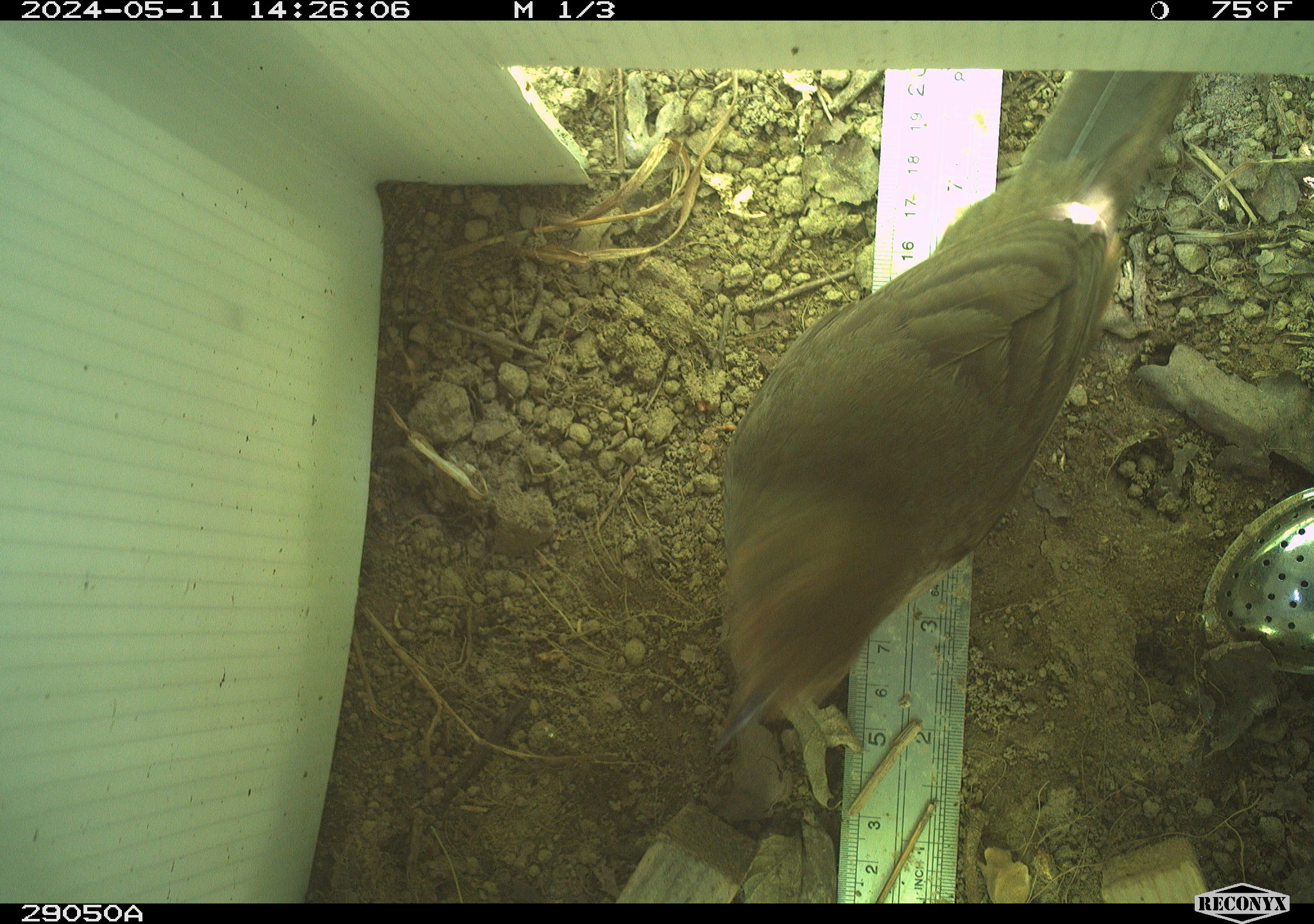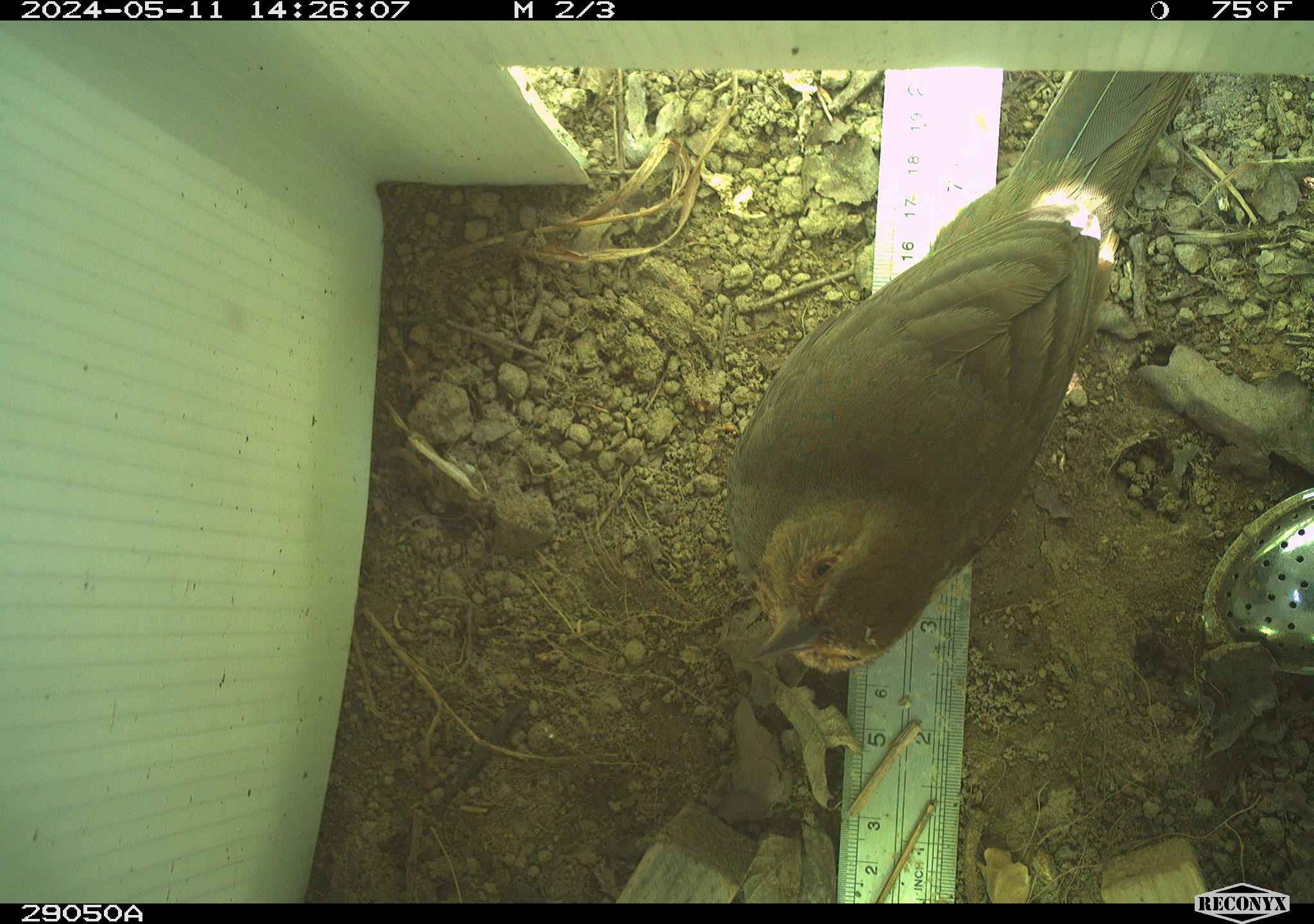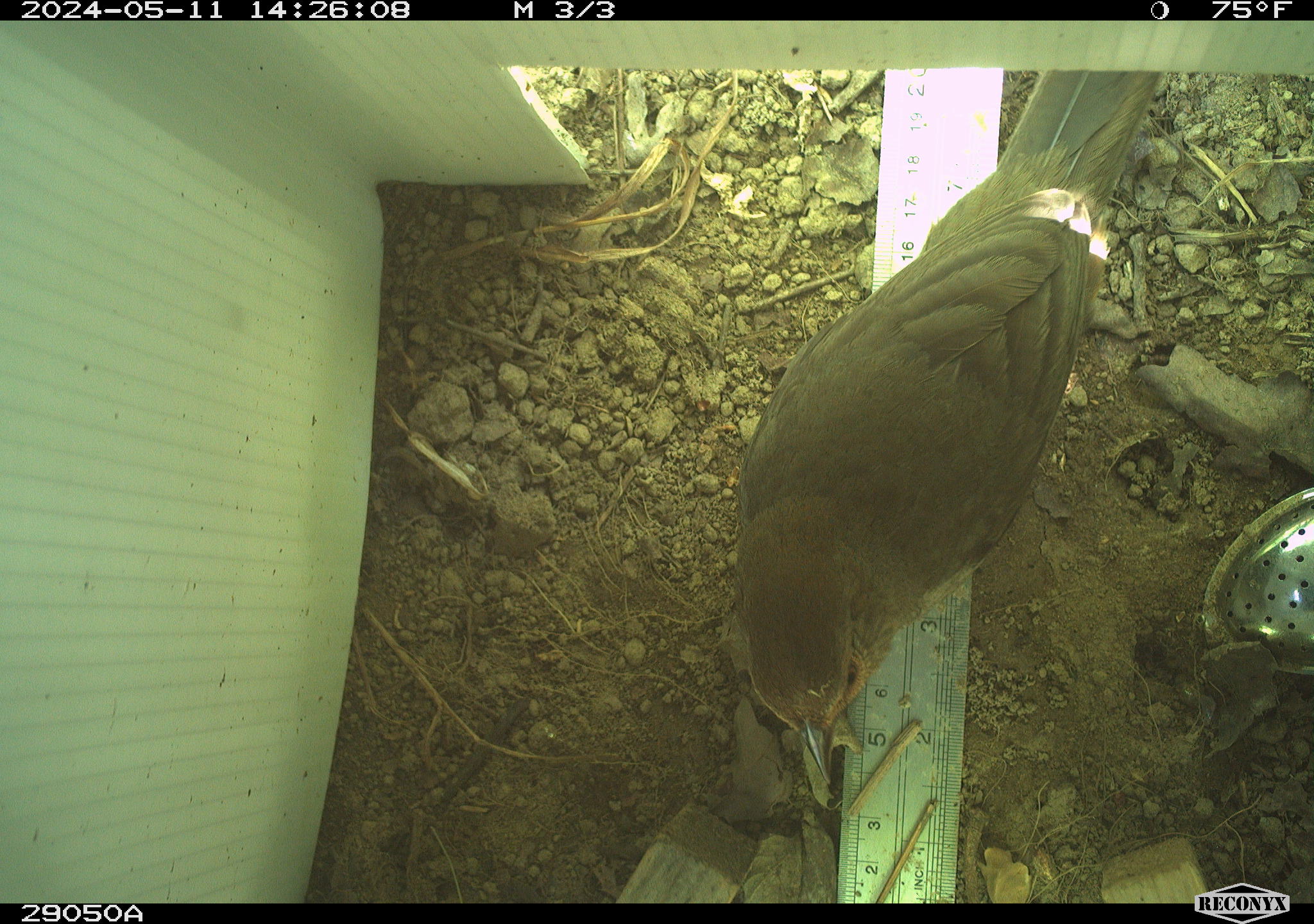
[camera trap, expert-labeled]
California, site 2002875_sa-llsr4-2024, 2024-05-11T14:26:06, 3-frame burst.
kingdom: Animalia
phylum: Chordata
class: Aves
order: Passeriformes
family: Passerellidae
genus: Melozone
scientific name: Melozone crissalis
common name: california towhee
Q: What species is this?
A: California towhee (Melozone crissalis).